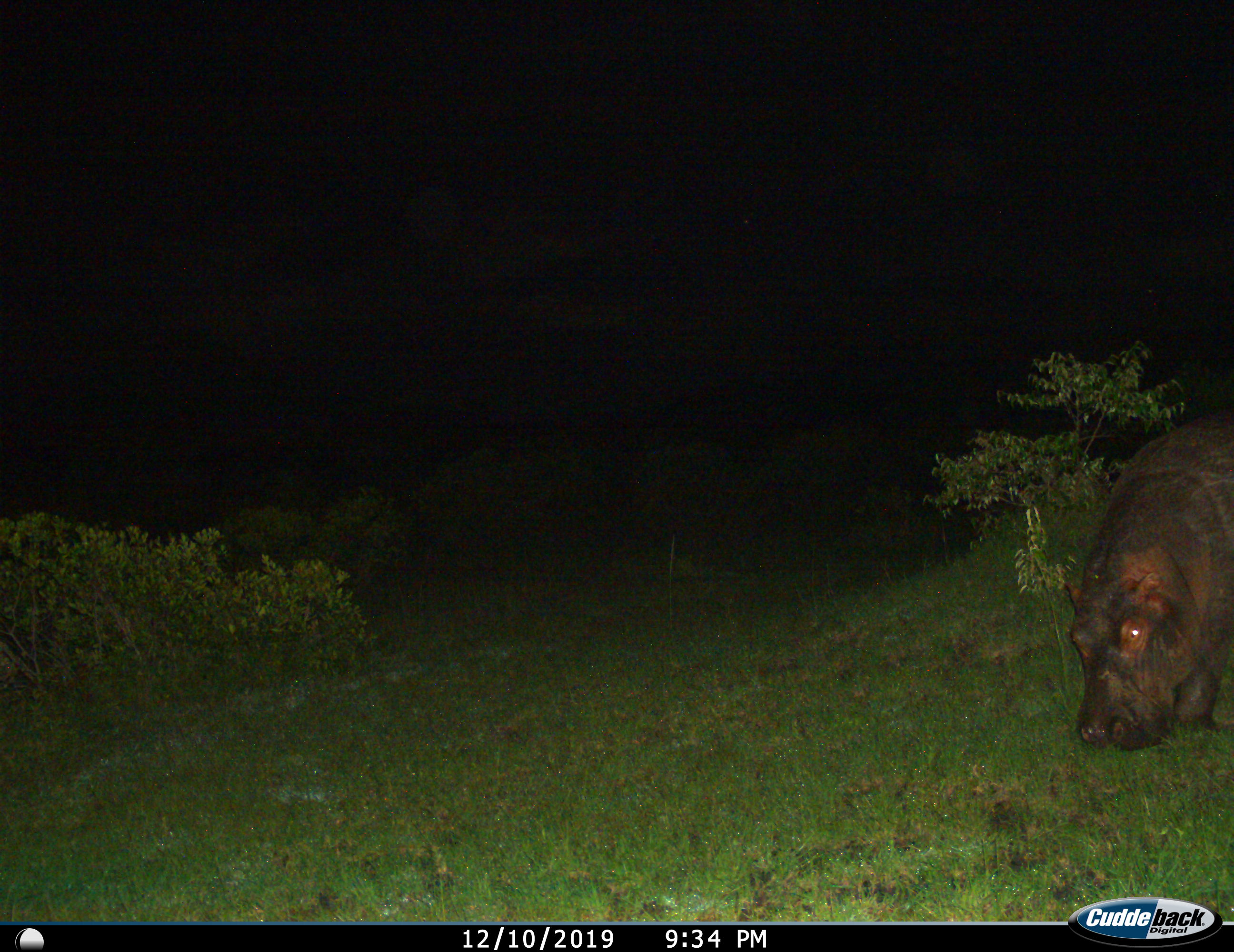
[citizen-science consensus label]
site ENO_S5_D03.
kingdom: Animalia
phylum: Chordata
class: Mammalia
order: Artiodactyla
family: Hippopotamidae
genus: Hippopotamus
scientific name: Hippopotamus amphibius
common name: hippopotamus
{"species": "hippopotamus (Hippopotamus amphibius)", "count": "1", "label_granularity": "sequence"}